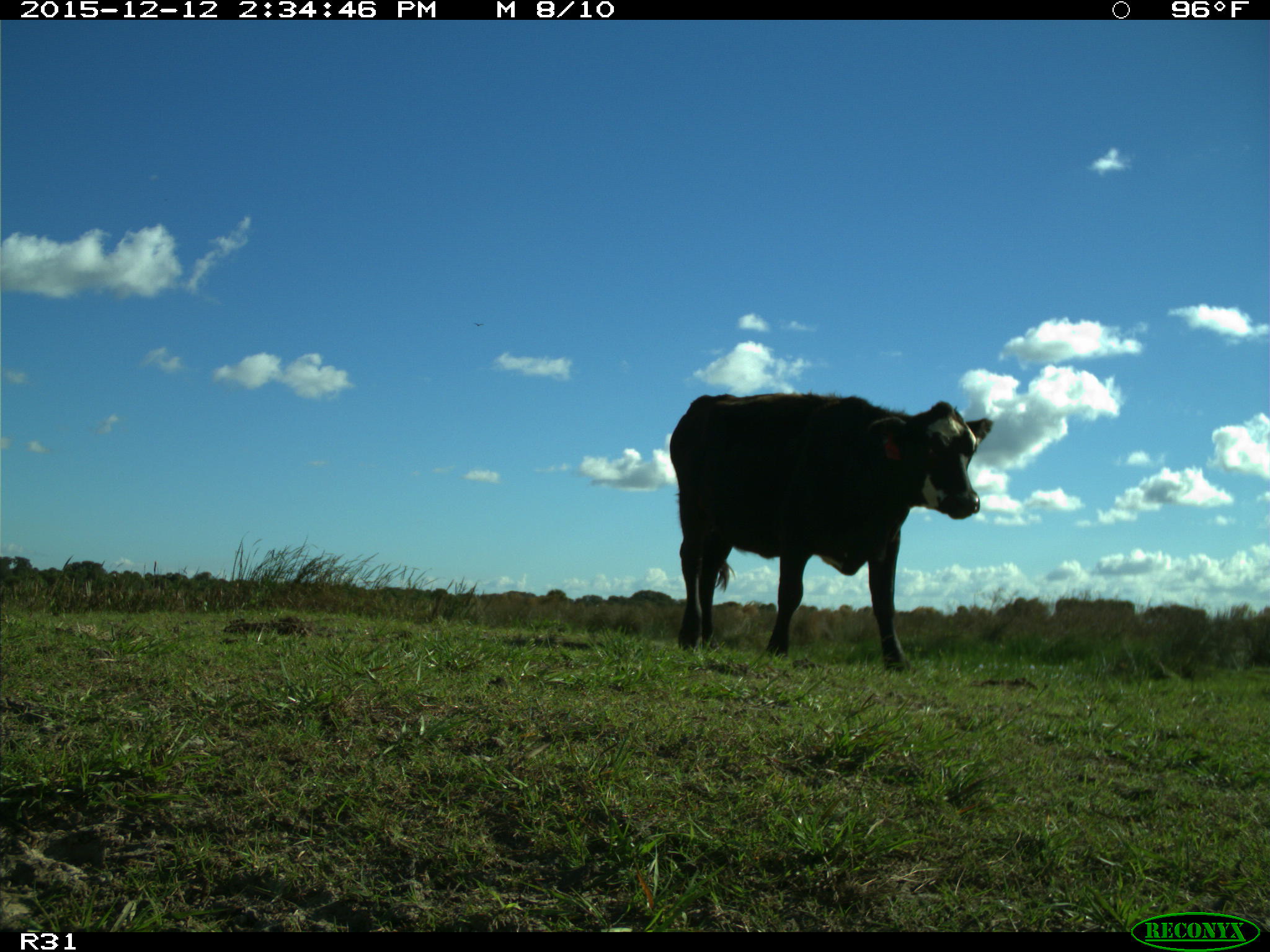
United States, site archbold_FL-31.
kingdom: Animalia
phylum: Chordata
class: Mammalia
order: Artiodactyla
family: Bovidae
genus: Bos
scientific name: Bos taurus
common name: domestic cow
Bos taurus (domestic cow).